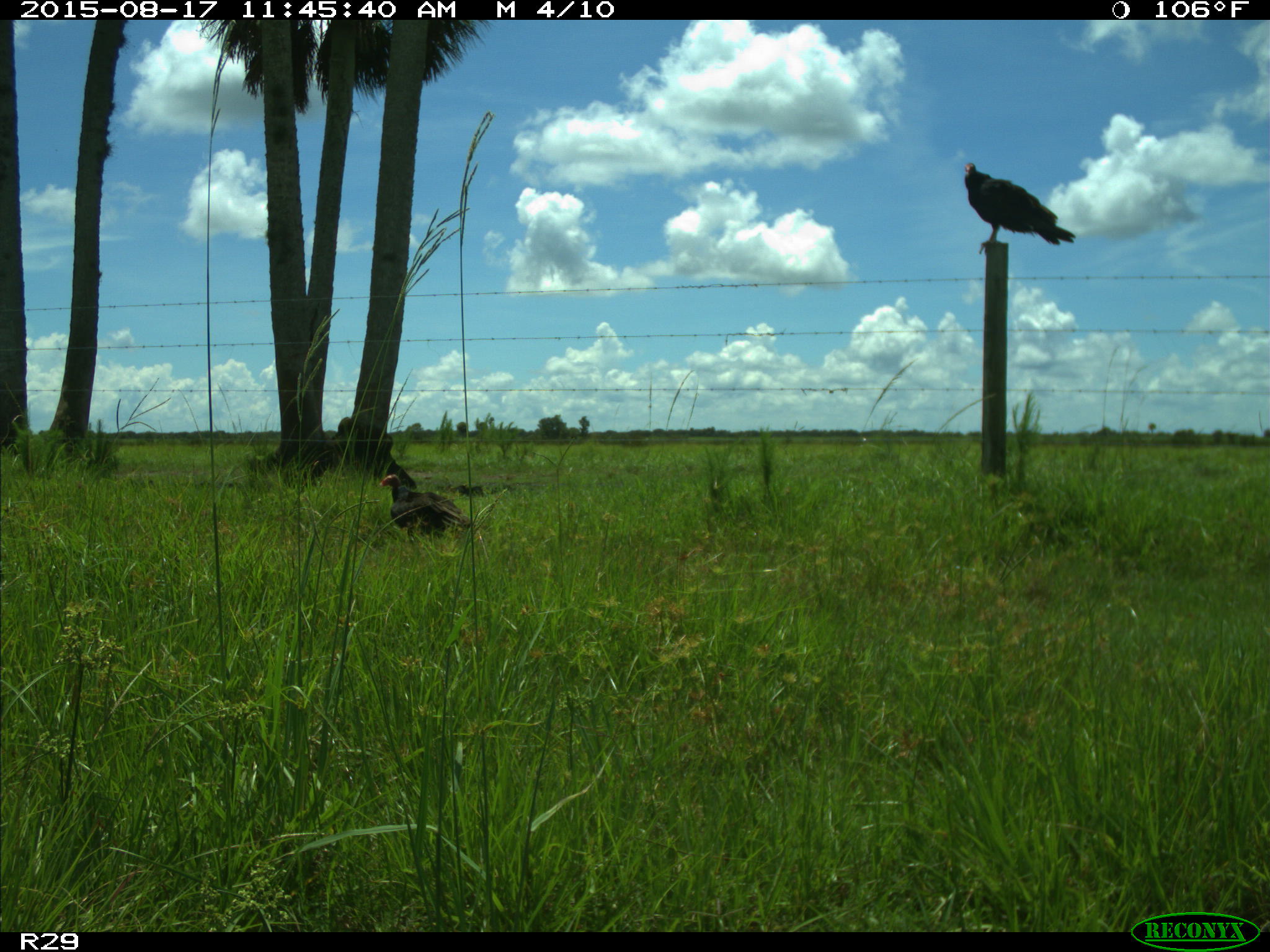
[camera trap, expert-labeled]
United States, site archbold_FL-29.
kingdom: Animalia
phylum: Chordata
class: Aves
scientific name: Aves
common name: birds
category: unidentified bird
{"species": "unidentified bird (birds) (Aves)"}